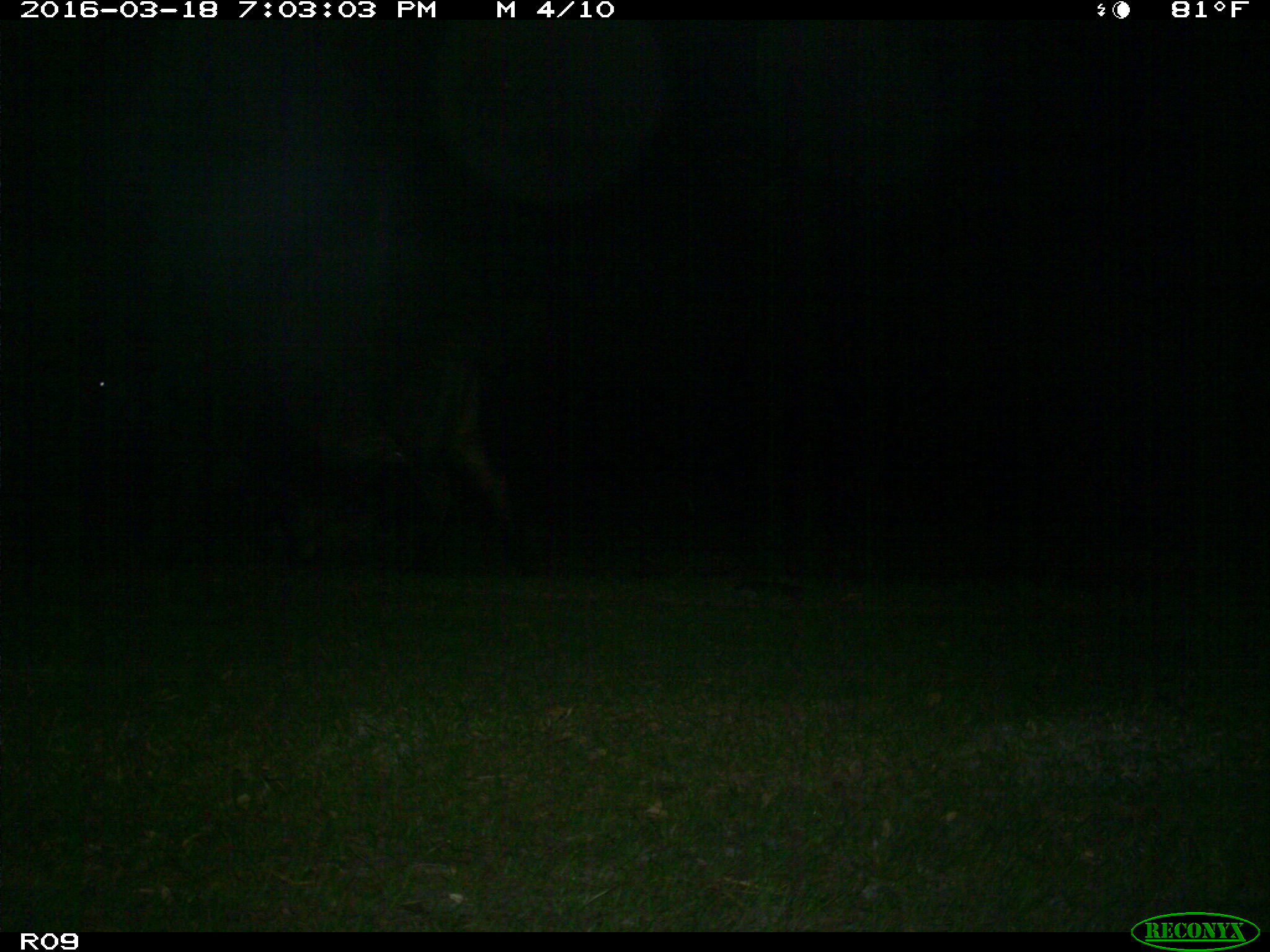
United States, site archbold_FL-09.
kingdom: Animalia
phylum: Chordata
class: Mammalia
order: Artiodactyla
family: Bovidae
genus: Bos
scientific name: Bos taurus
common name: domestic cow